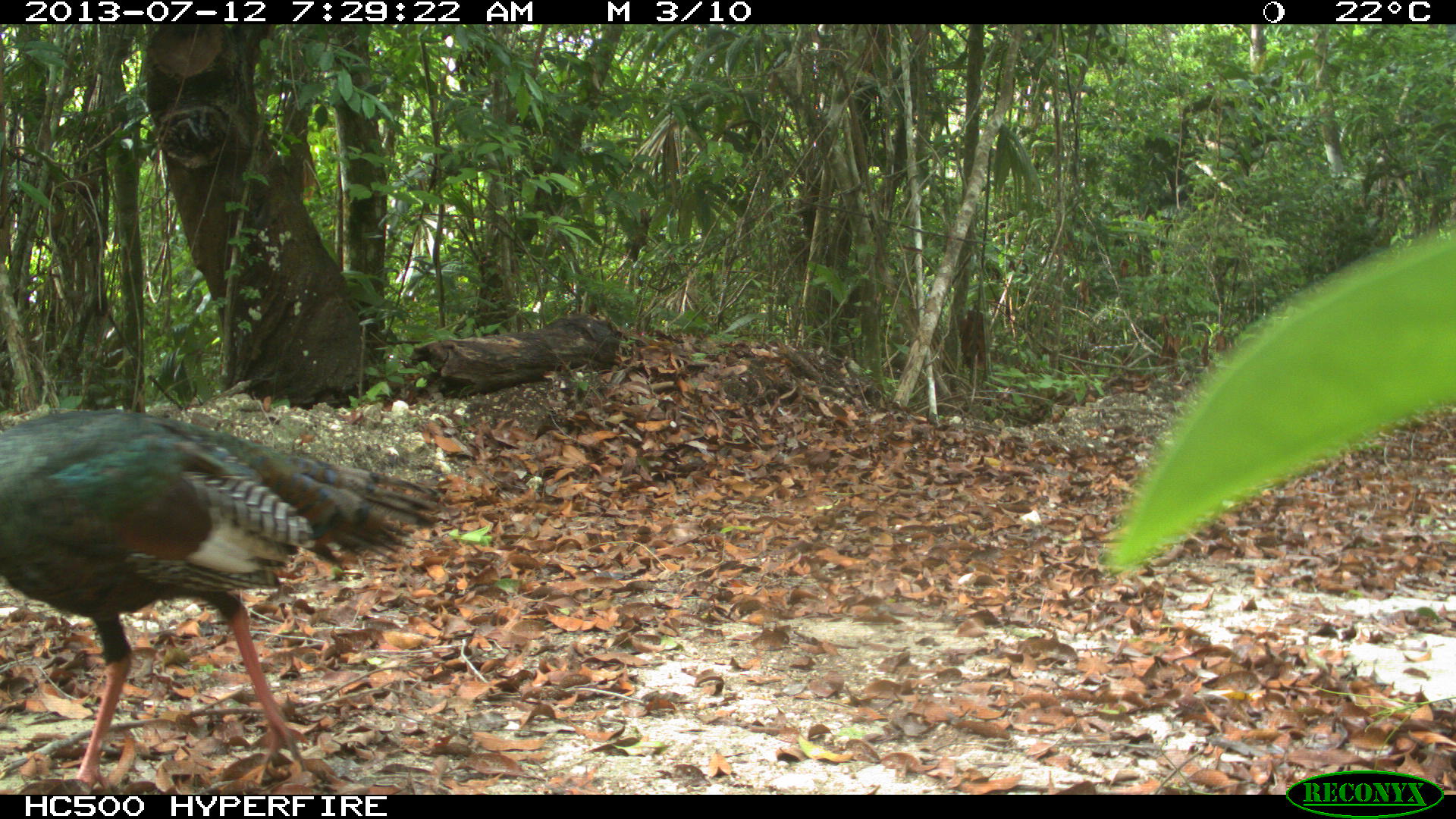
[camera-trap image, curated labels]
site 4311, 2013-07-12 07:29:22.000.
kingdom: Animalia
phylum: Chordata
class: Aves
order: Galliformes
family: Phasianidae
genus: Meleagris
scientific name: Meleagris ocellata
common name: ocellated turkey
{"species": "Meleagris ocellata (ocellated turkey)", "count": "1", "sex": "male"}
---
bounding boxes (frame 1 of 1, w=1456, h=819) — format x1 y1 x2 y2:
meleagris ocellata: 0 406 451 795